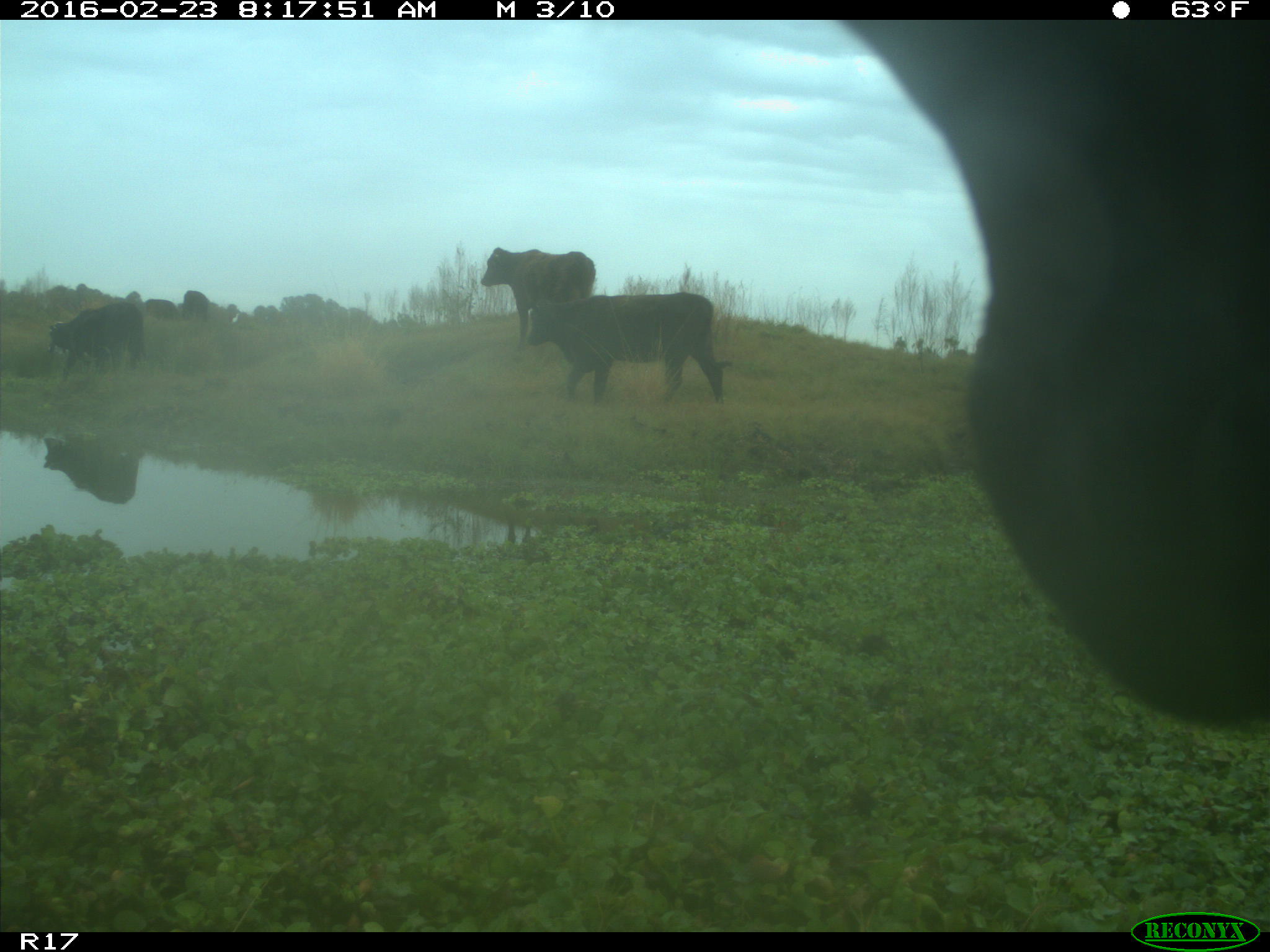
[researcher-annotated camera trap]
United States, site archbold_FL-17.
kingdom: Animalia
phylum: Chordata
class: Mammalia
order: Artiodactyla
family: Bovidae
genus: Bos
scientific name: Bos taurus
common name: domestic cow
Bos taurus (domestic cow).